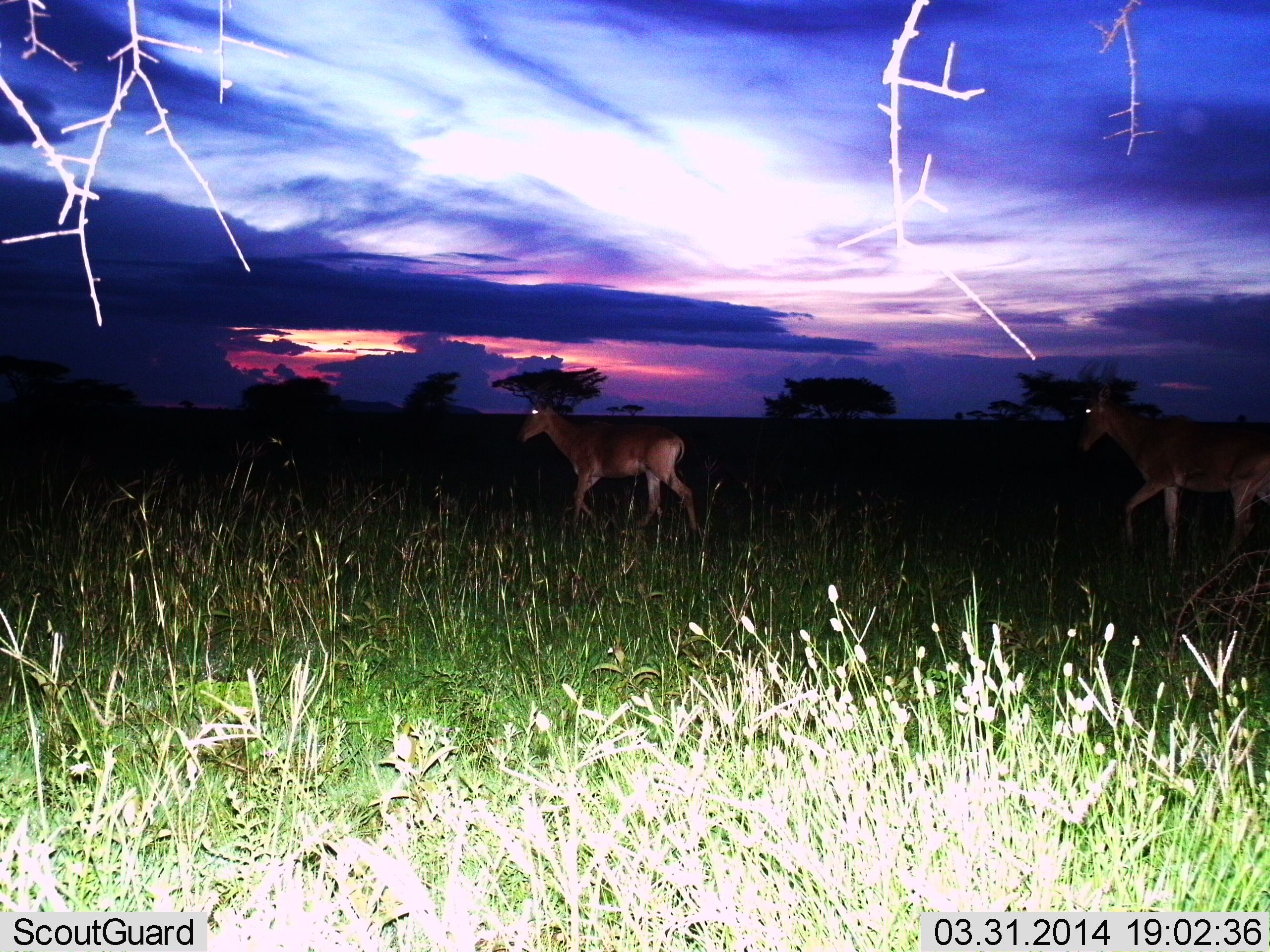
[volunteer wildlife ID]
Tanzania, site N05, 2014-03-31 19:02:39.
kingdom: Animalia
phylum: Chordata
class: Mammalia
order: Artiodactyla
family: Bovidae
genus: Alcelaphus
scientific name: Alcelaphus buselaphus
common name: hartebeest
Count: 2.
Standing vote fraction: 0%.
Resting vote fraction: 0%.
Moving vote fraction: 100%.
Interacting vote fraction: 0%.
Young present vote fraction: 0%.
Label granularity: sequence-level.